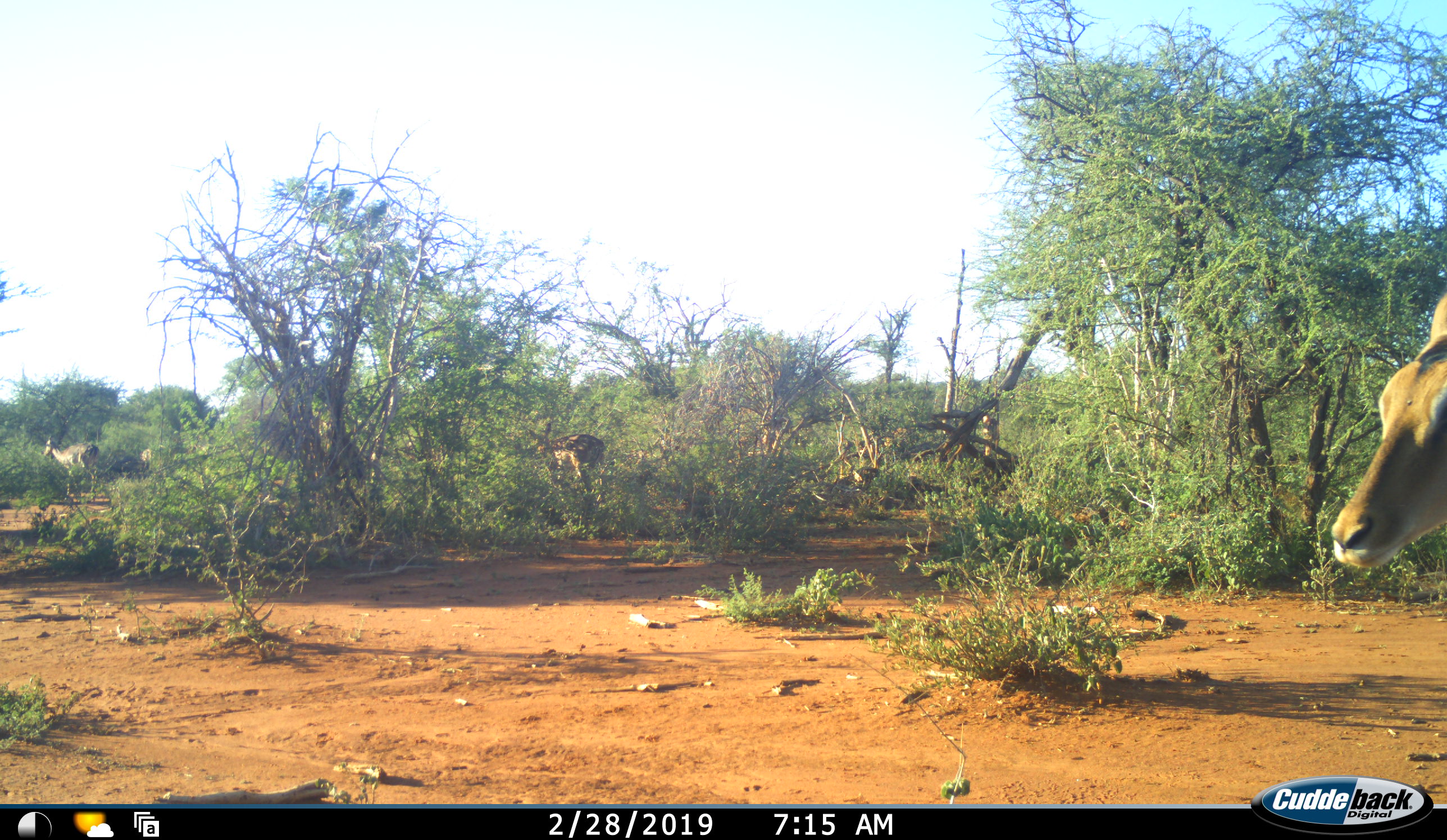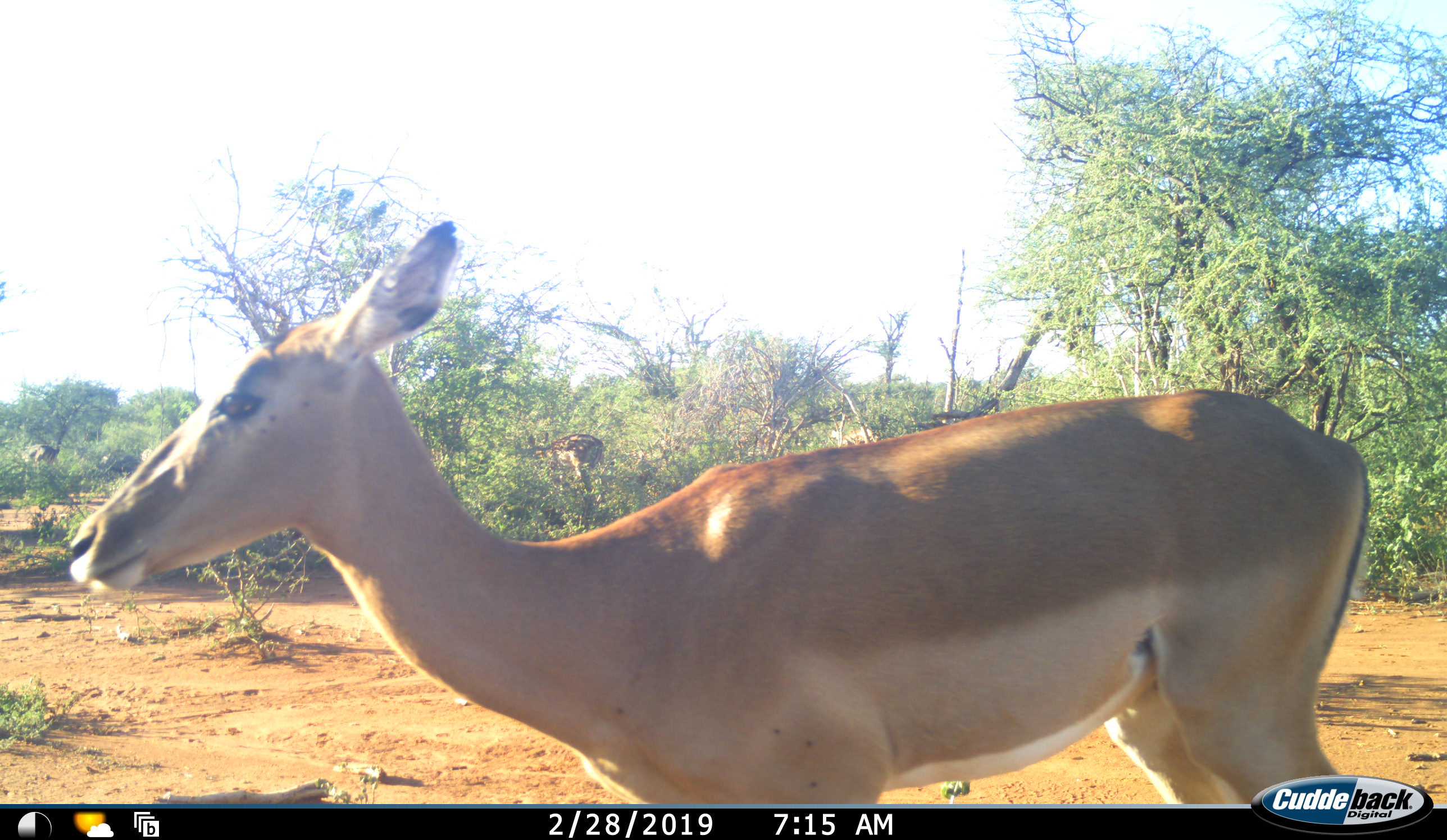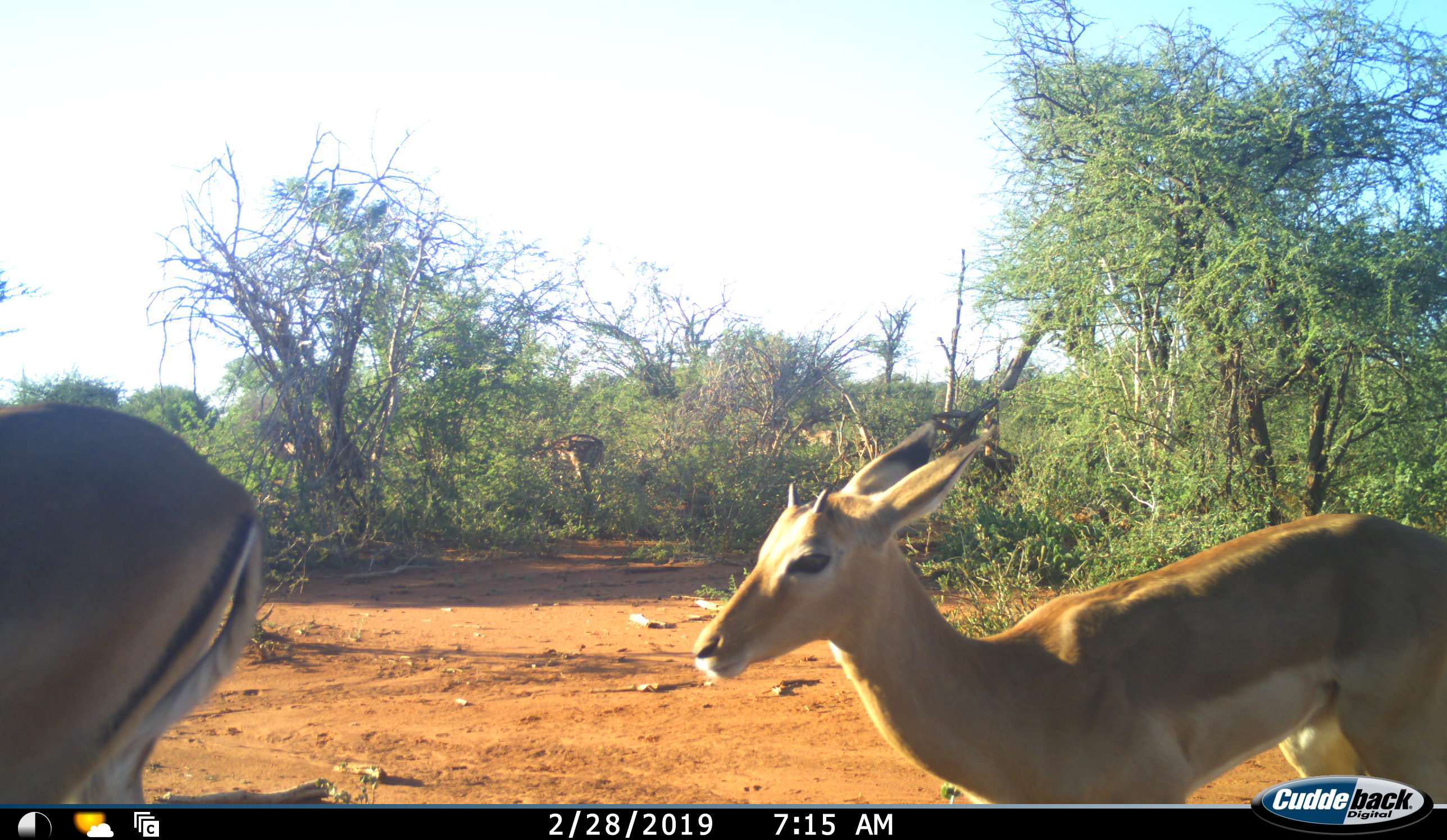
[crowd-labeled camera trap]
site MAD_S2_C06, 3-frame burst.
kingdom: Animalia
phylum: Chordata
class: Mammalia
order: Artiodactyla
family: Bovidae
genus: Aepyceros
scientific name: Aepyceros melampus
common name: impala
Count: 4.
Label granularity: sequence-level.